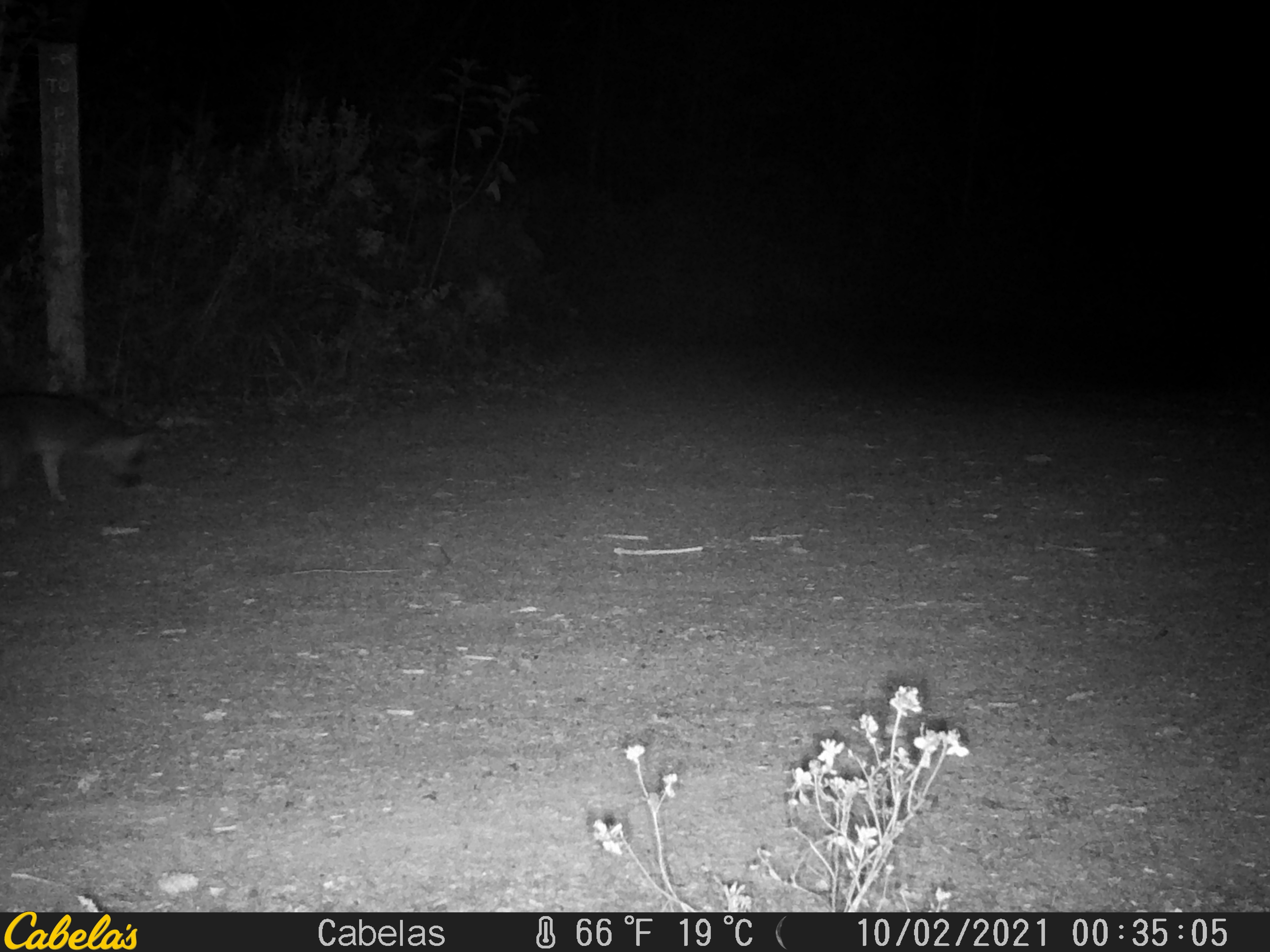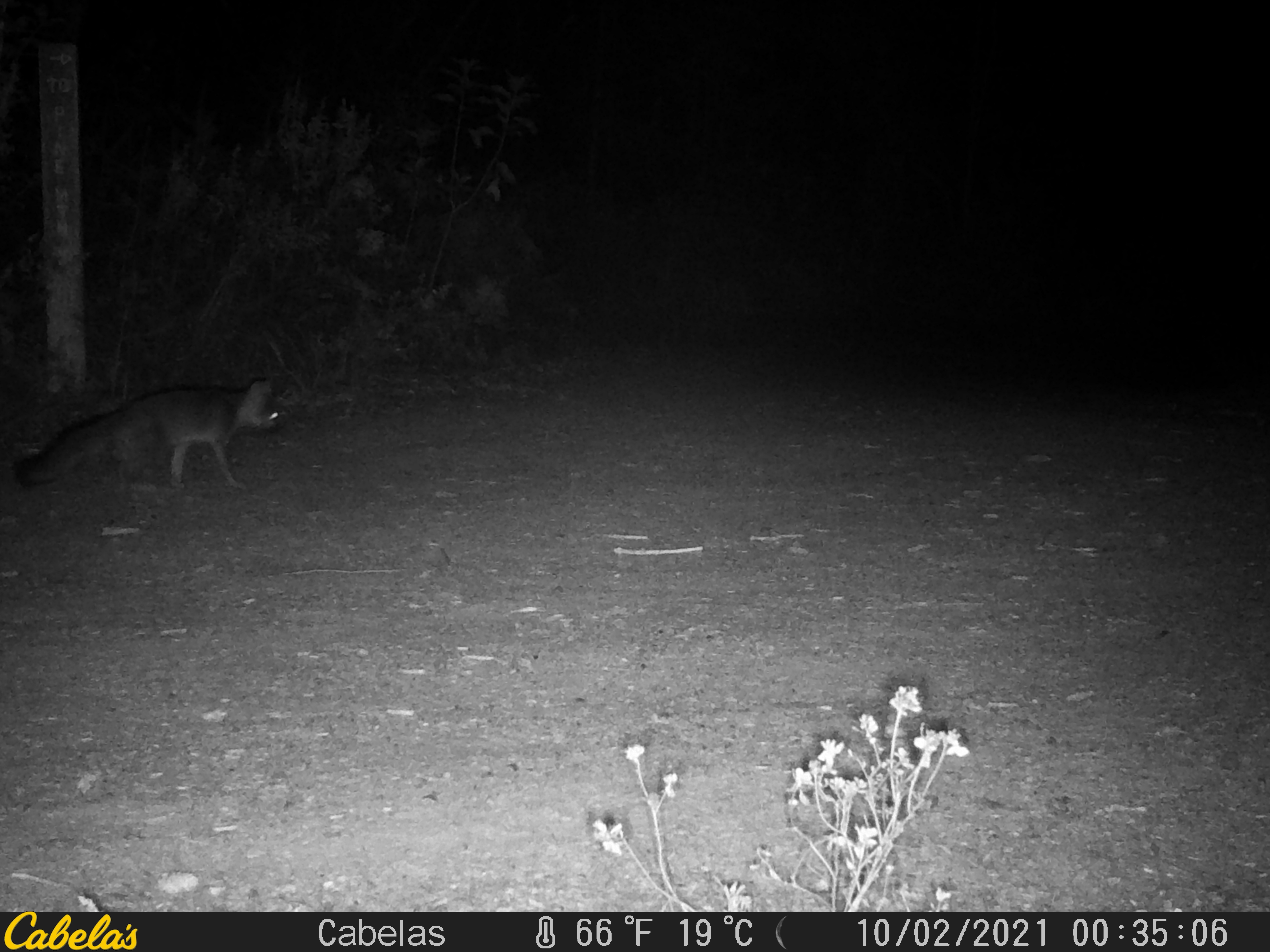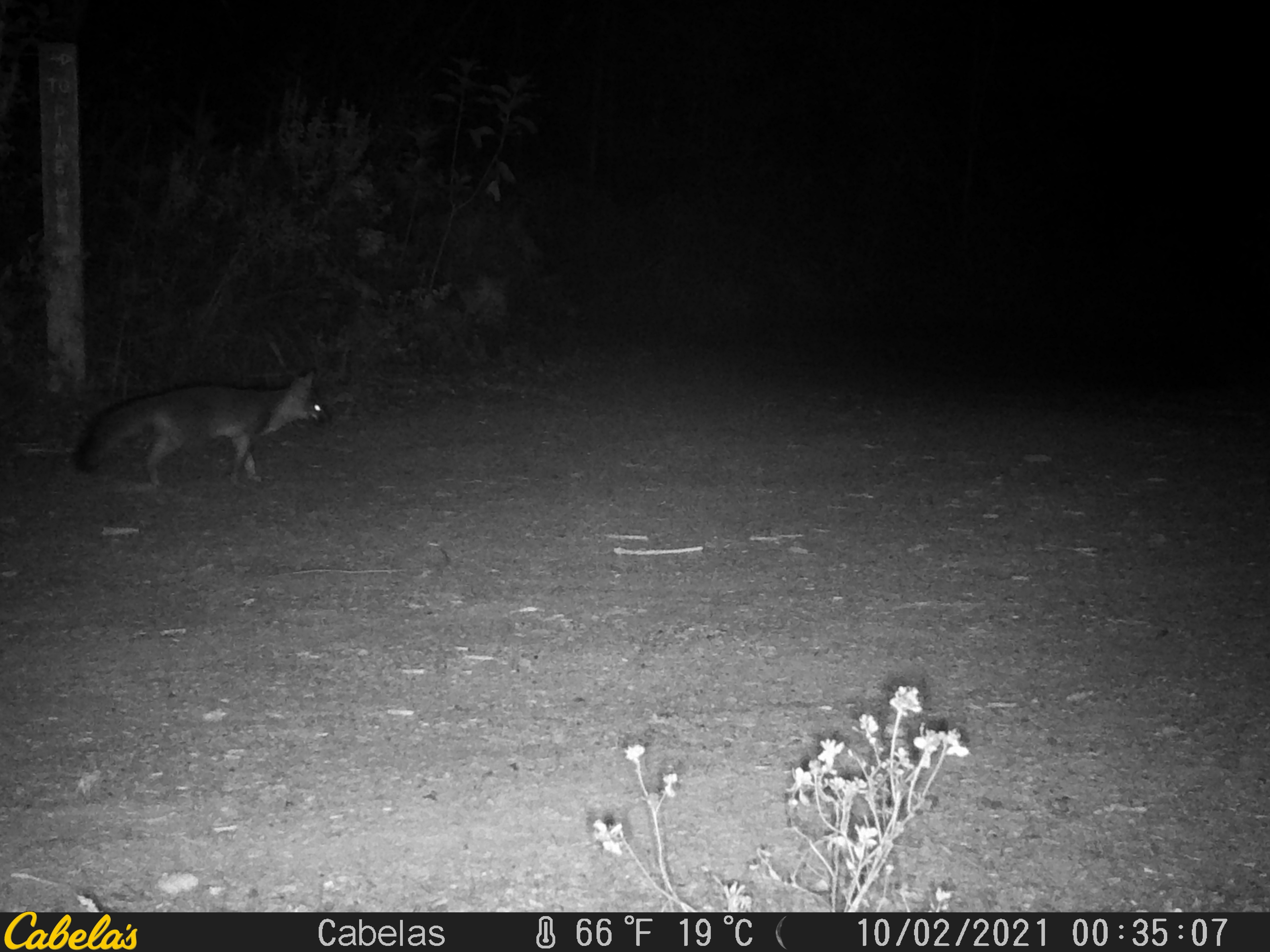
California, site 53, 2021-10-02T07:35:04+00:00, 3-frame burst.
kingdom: Animalia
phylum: Chordata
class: Mammalia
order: Carnivora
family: Canidae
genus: Urocyon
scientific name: Urocyon cinereoargenteus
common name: gray fox